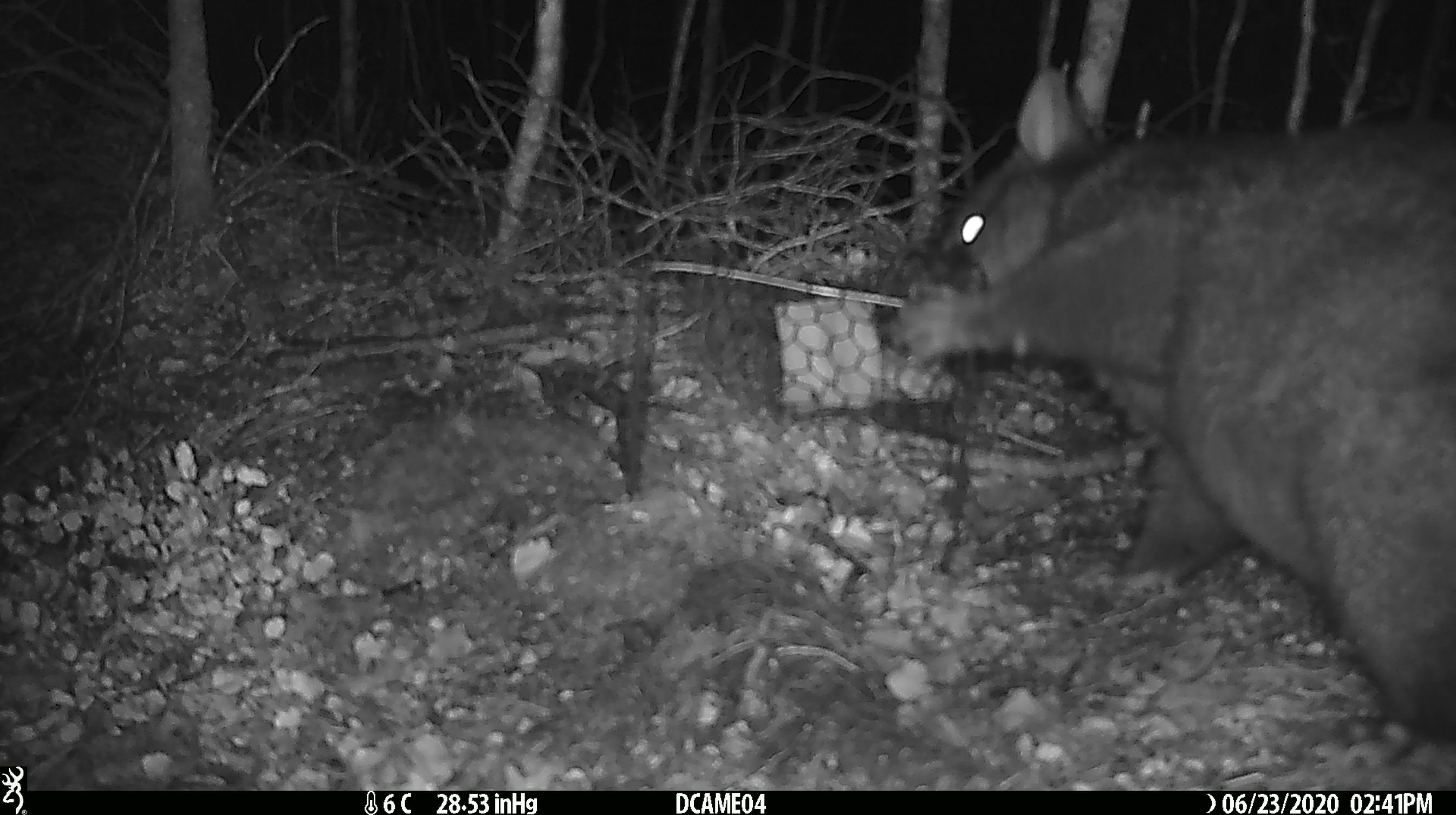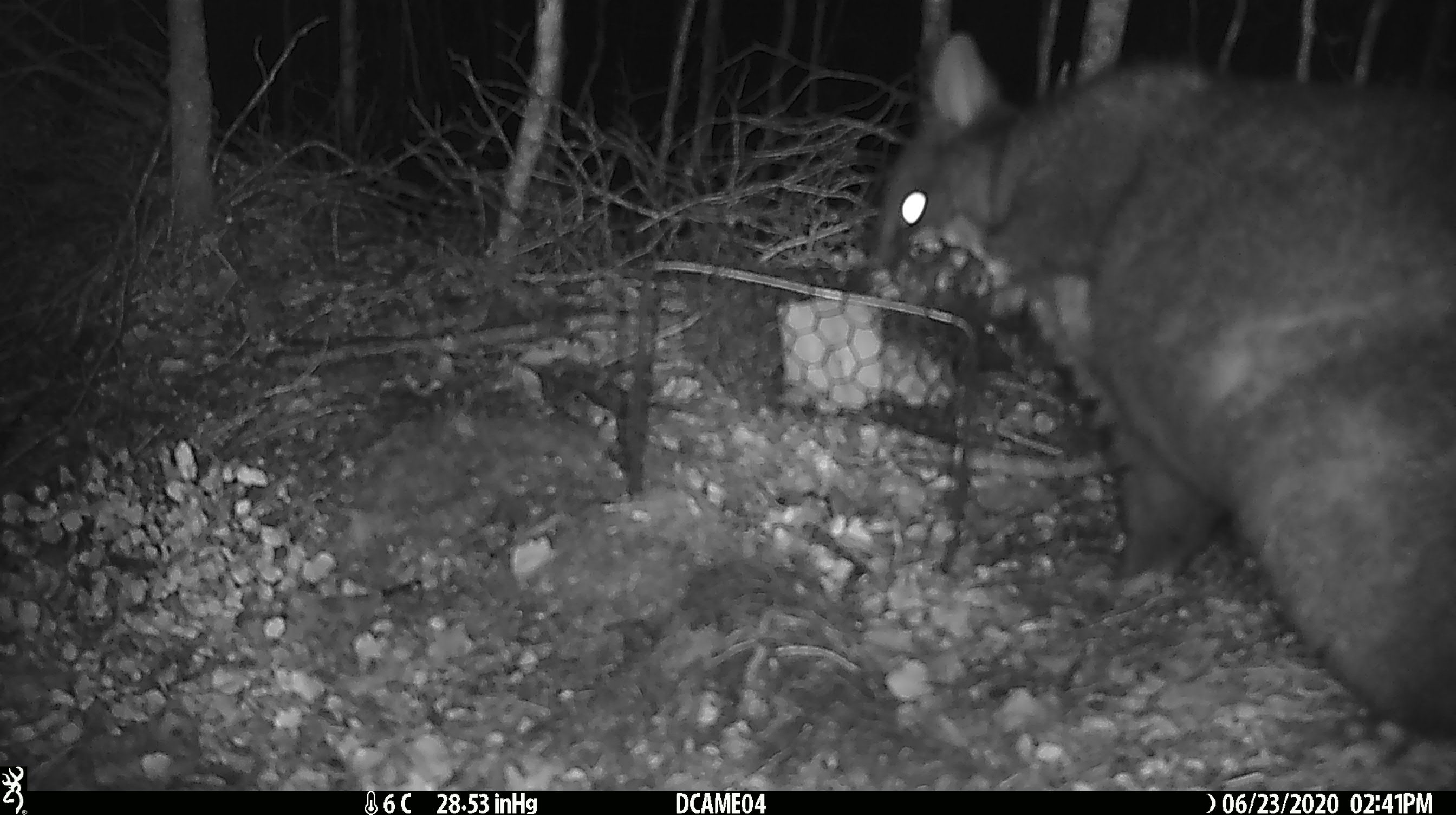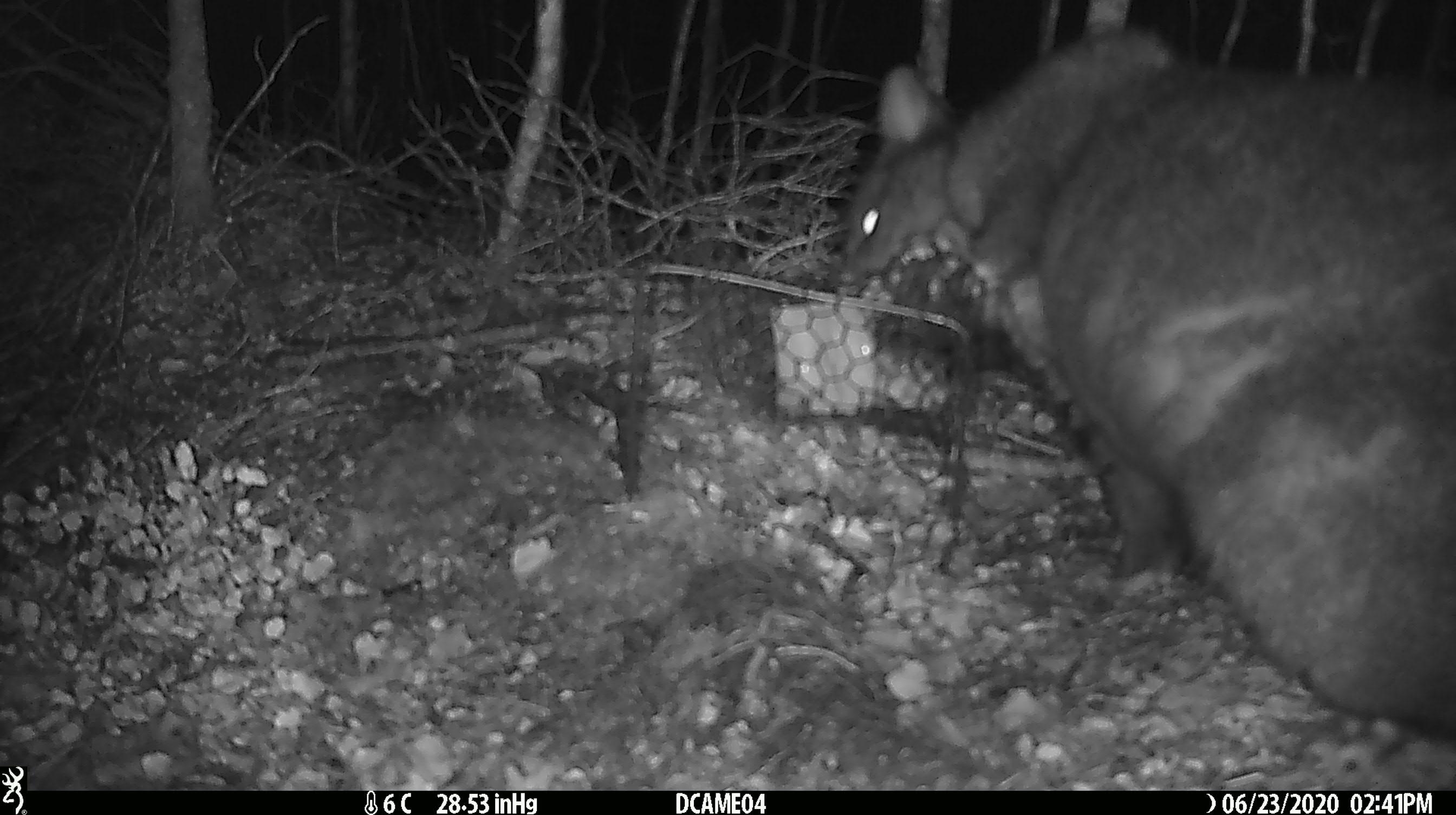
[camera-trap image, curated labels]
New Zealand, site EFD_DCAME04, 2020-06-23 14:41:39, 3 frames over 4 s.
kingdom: Animalia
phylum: Chordata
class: Mammalia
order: Diprotodontia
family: Phalangeridae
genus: Trichosurus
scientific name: Trichosurus vulpecula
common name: common brushtail possum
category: possum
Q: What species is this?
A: Possum (common brushtail possum) (Trichosurus vulpecula).